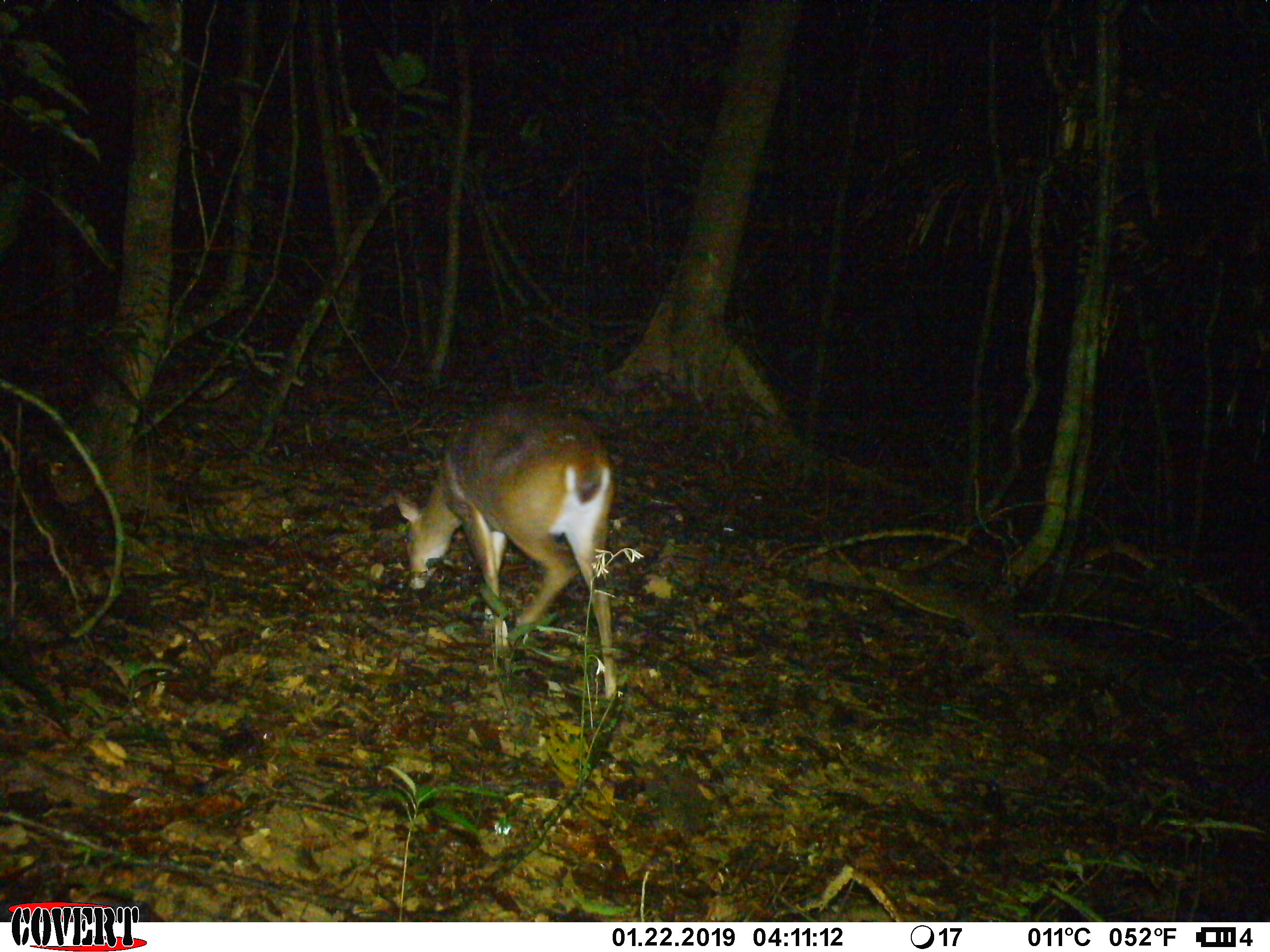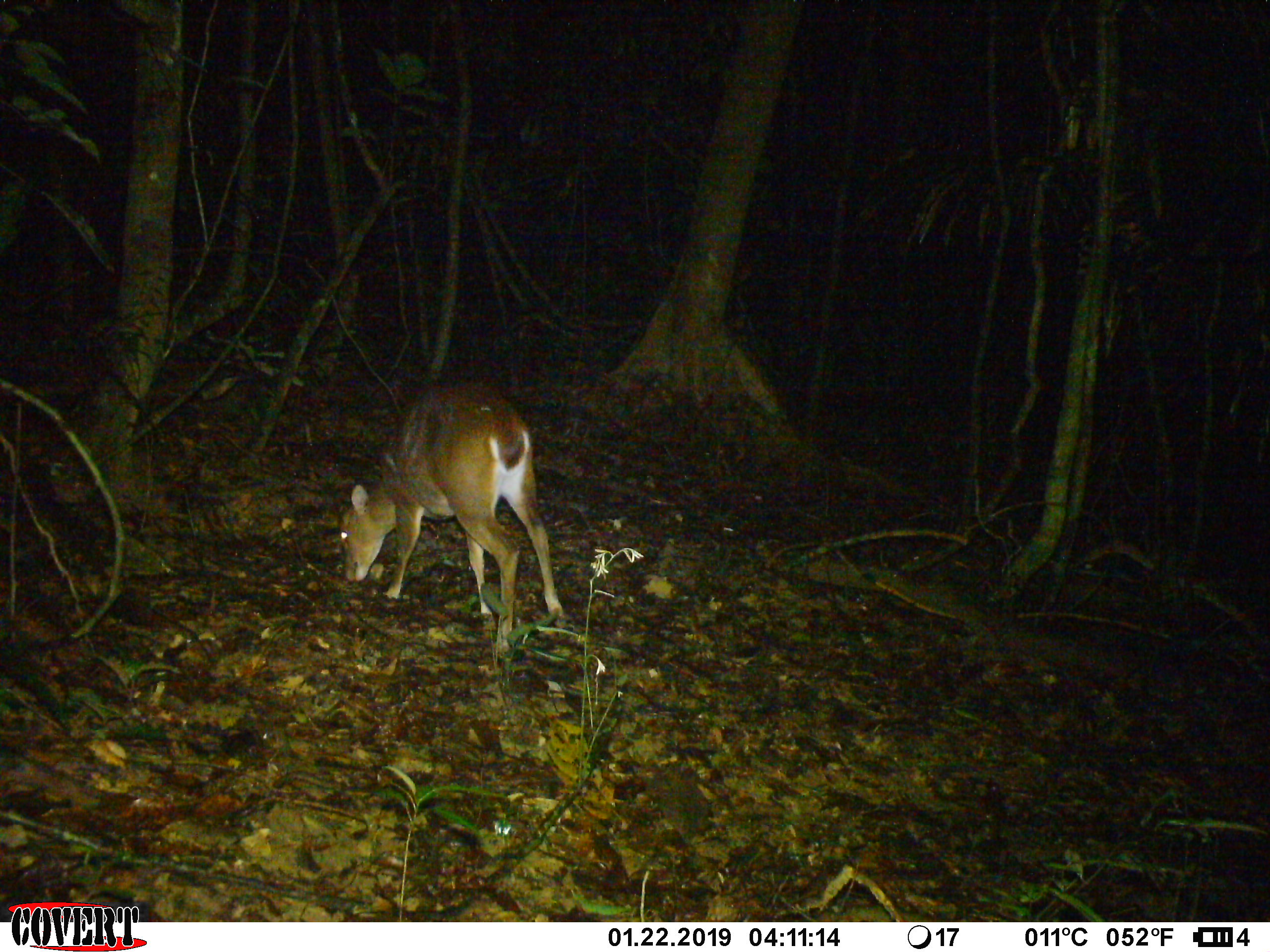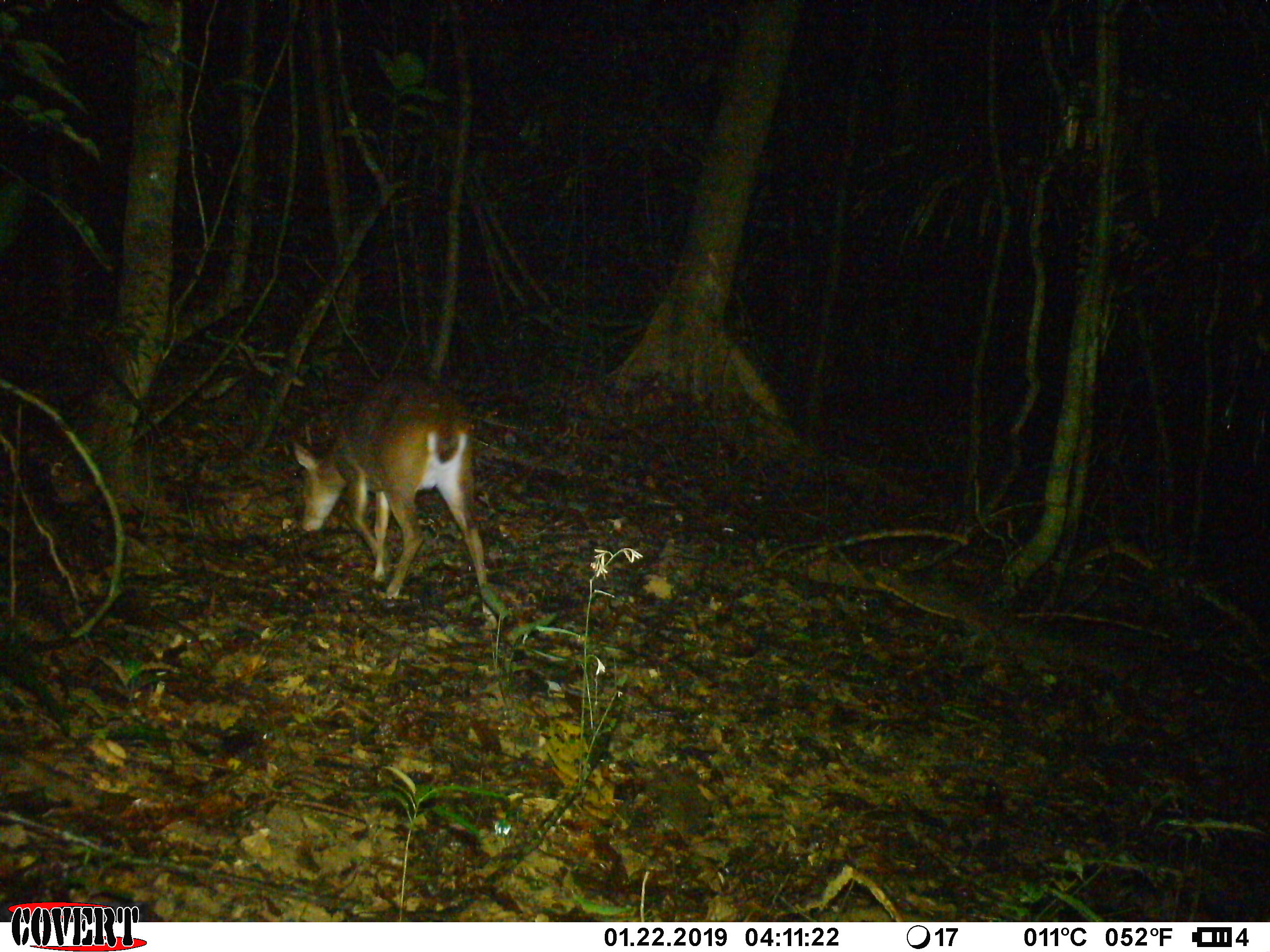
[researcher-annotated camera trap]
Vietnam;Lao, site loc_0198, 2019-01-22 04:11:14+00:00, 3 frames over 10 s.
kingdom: Animalia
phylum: Chordata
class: Mammalia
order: Artiodactyla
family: Cervidae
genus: Muntiacus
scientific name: Muntiacus vuquangensis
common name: large-antlered muntjac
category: large antlered muntjac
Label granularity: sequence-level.